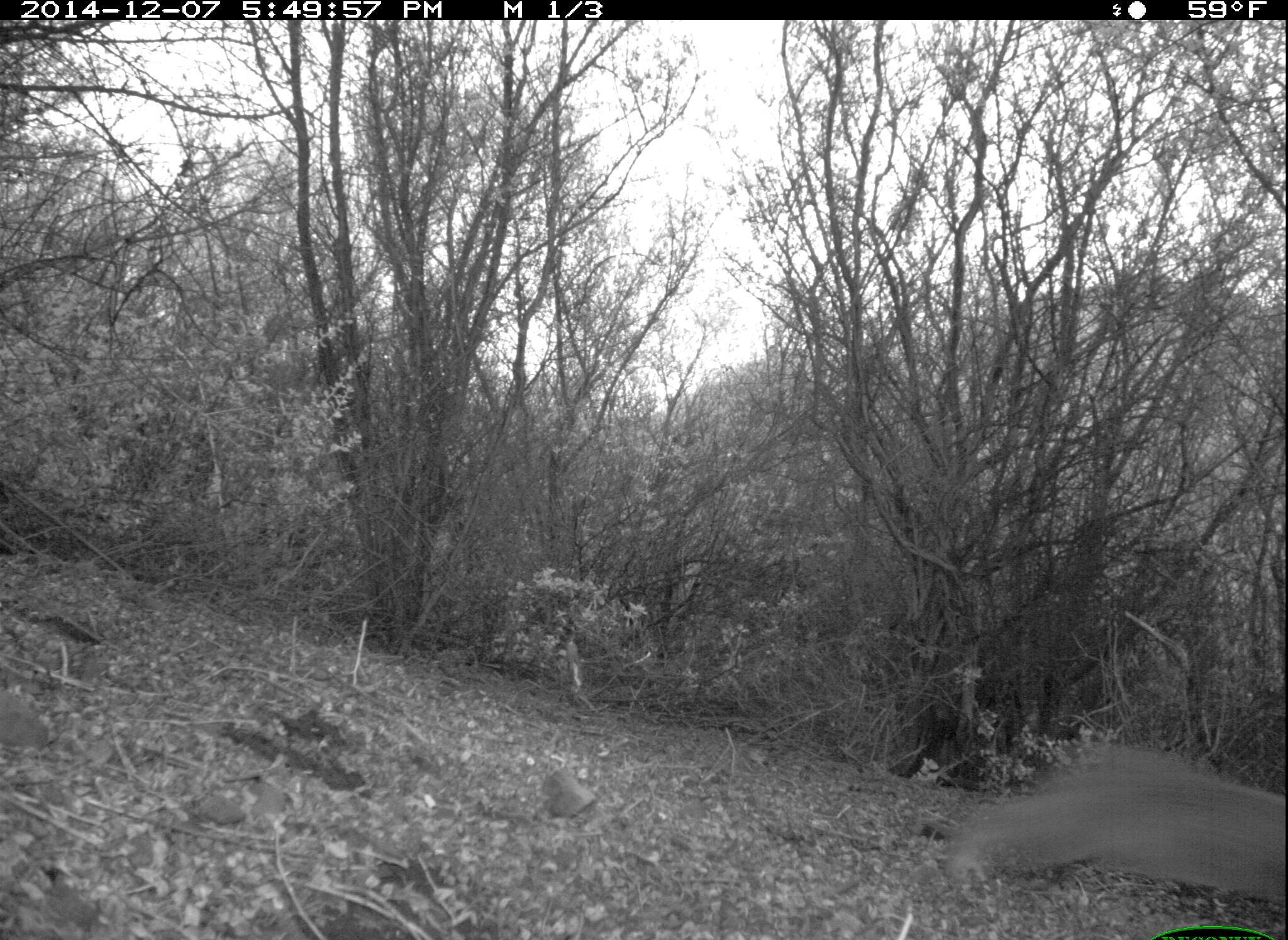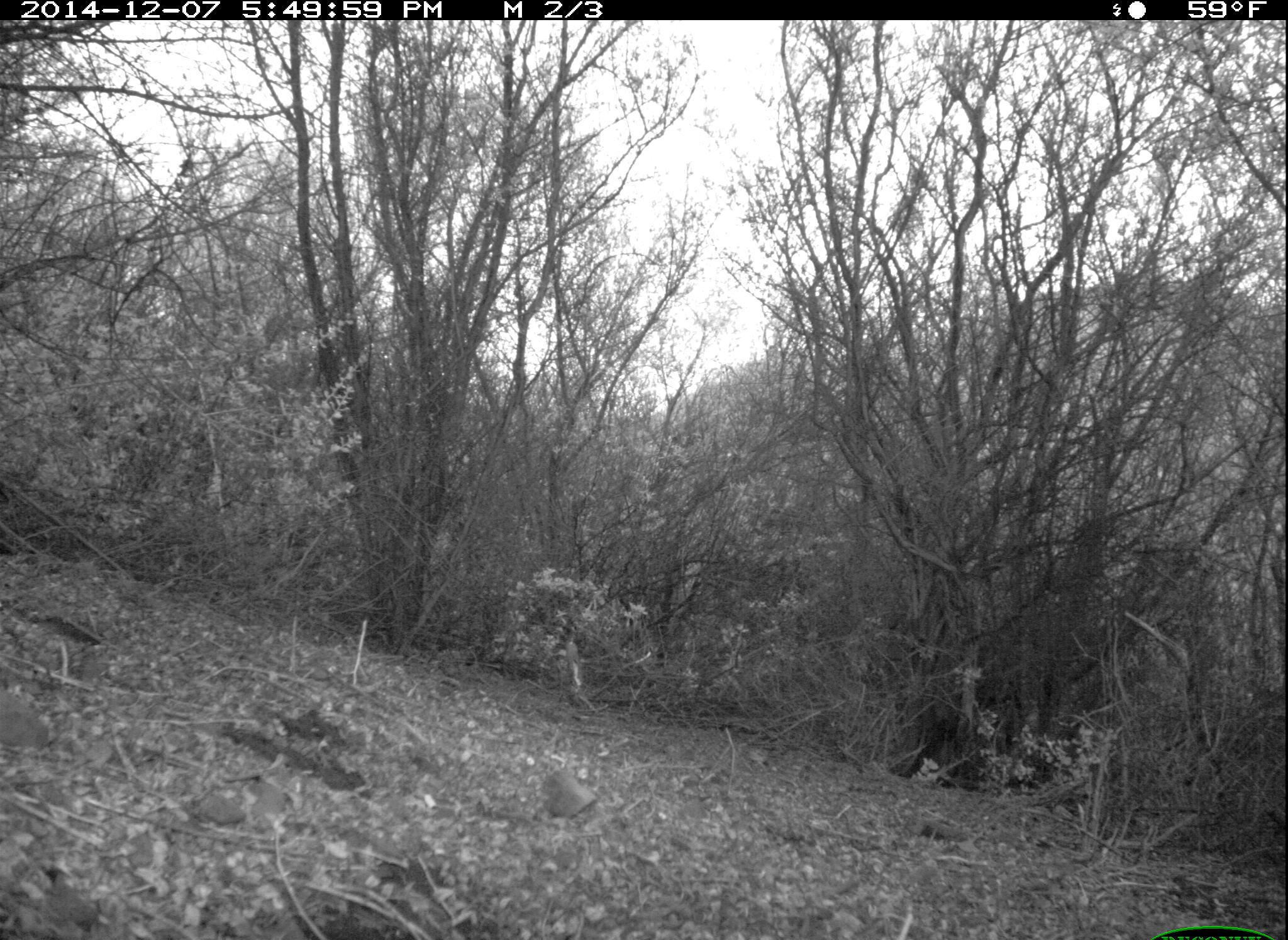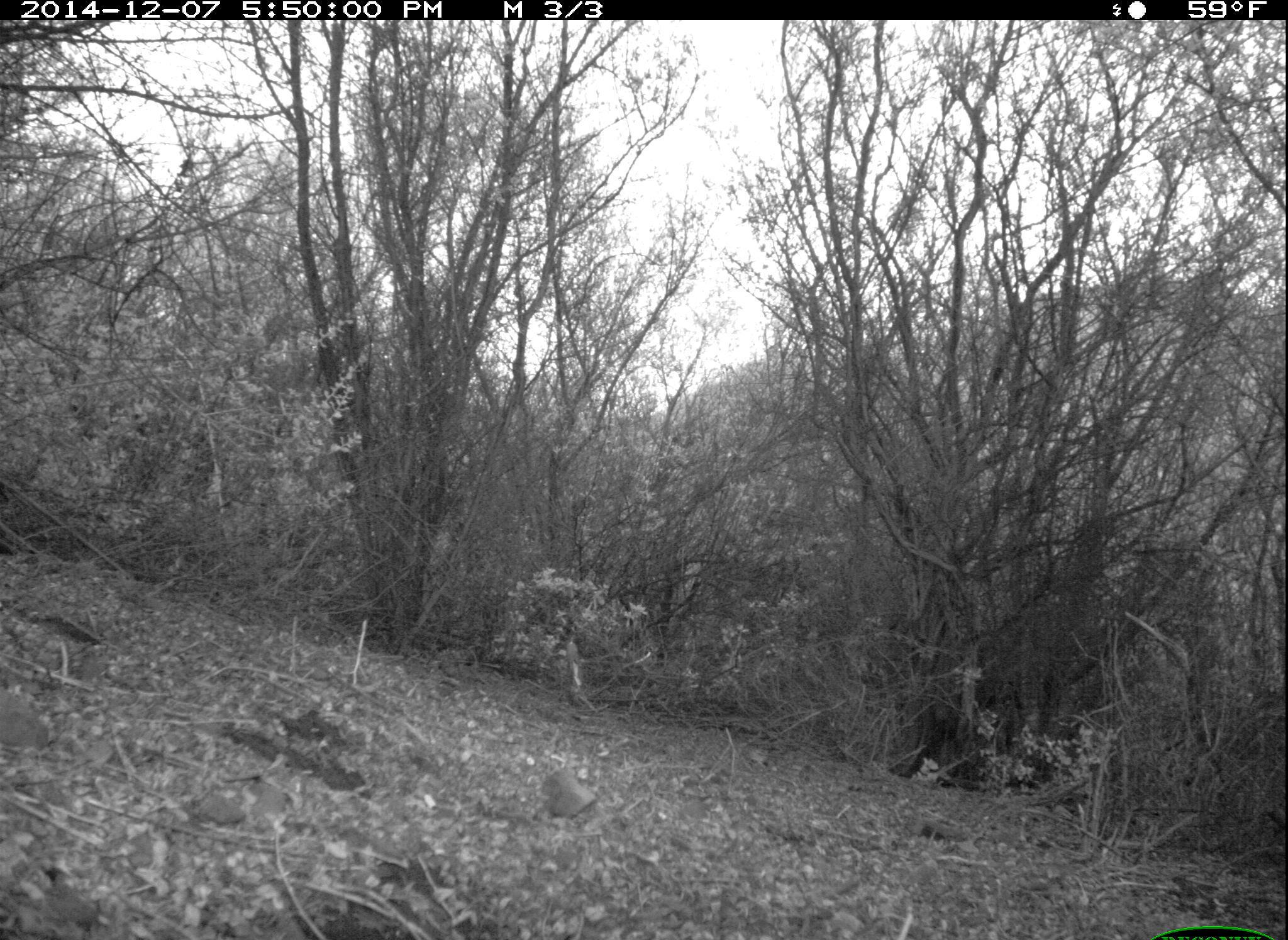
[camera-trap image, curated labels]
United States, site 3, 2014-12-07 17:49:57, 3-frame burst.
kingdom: Animalia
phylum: Chordata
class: Mammalia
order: Lagomorpha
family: Leporidae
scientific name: Leporidae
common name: rabbits and hares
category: rabbit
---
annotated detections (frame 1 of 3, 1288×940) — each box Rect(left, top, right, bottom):
rabbit: Rect(938, 742, 1288, 908)